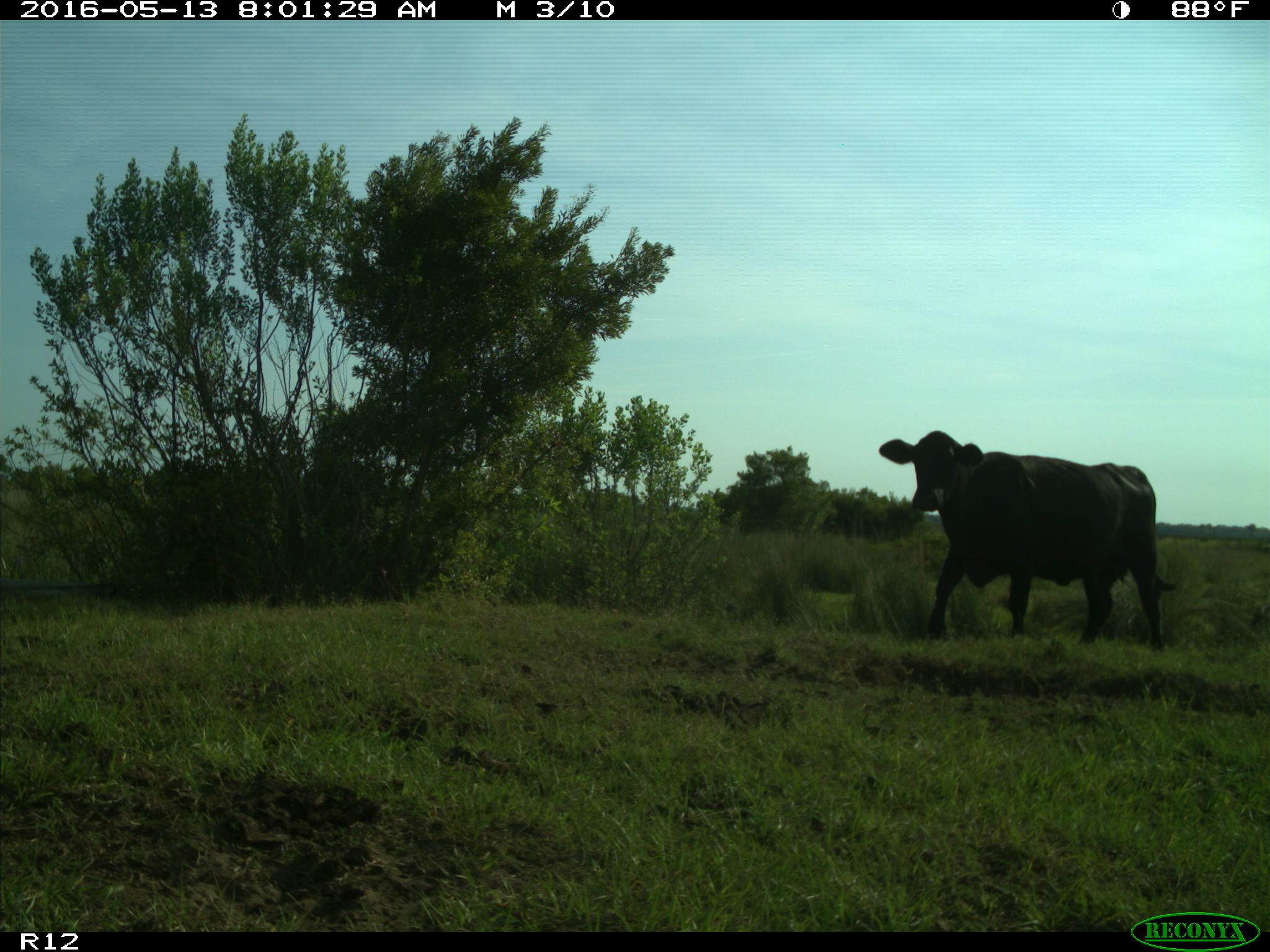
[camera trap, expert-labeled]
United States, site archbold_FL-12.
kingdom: Animalia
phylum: Chordata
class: Mammalia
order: Artiodactyla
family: Bovidae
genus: Bos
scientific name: Bos taurus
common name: domestic cow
Bos taurus (domestic cow).